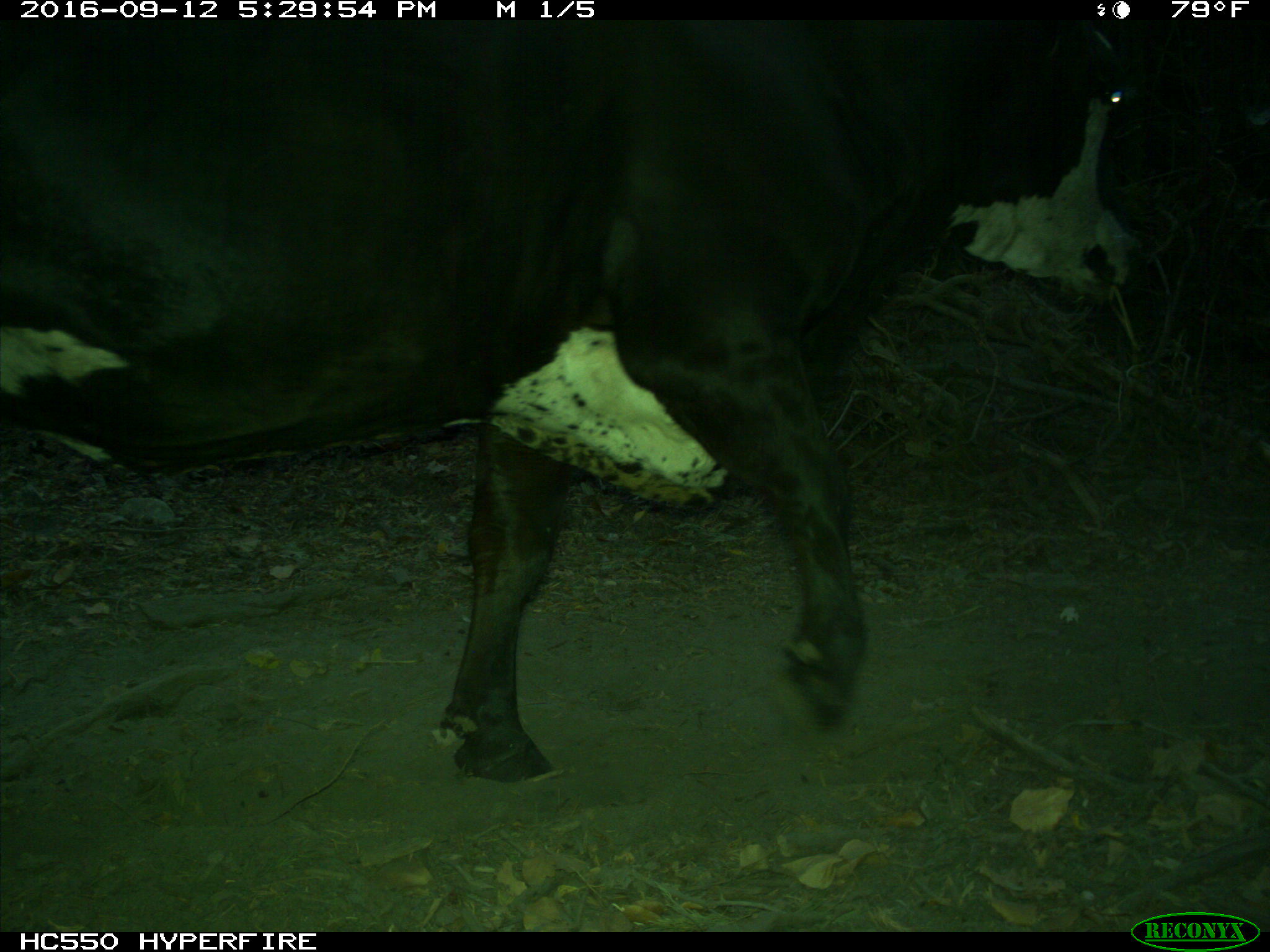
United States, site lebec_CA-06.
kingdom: Animalia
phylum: Chordata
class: Mammalia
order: Artiodactyla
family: Bovidae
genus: Bos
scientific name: Bos taurus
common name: domestic cow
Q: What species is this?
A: Bos taurus (domestic cow).